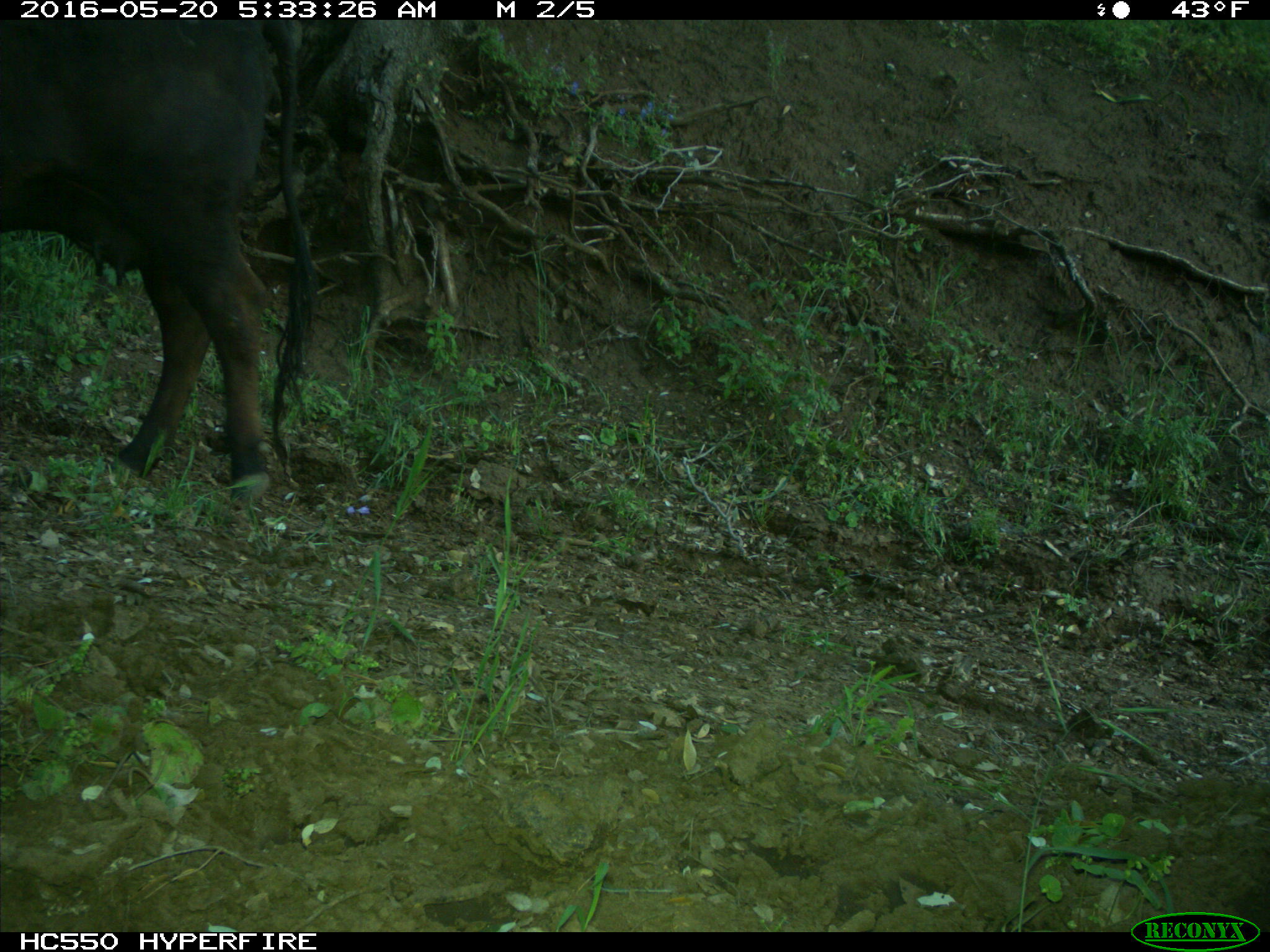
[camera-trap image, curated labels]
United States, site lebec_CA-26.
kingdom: Animalia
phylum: Chordata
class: Mammalia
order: Artiodactyla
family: Bovidae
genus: Bos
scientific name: Bos taurus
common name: domestic cow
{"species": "Bos taurus (domestic cow)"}